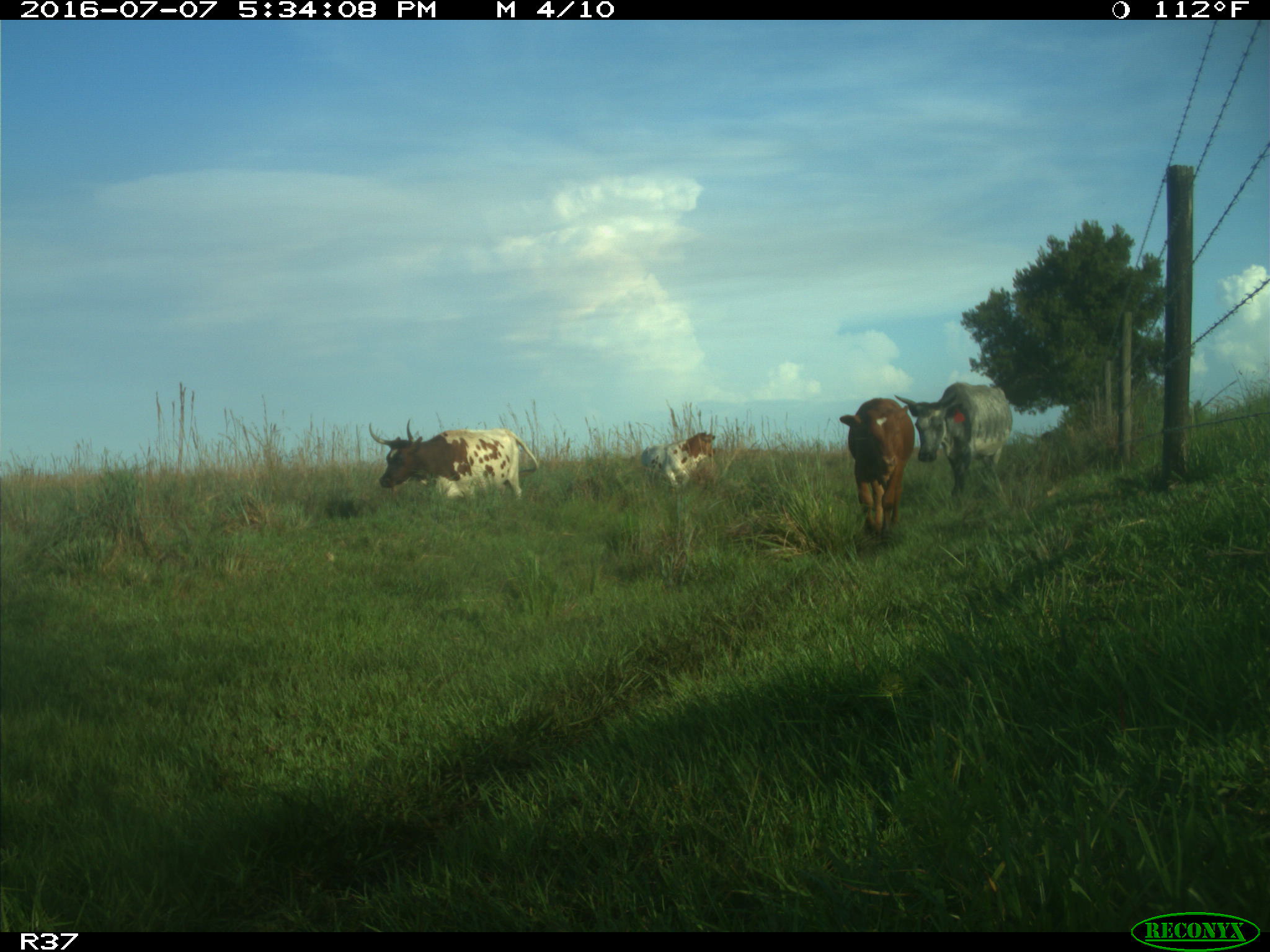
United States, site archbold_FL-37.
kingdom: Animalia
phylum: Chordata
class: Mammalia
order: Artiodactyla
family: Bovidae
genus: Bos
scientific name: Bos taurus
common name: domestic cow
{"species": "Bos taurus (domestic cow)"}